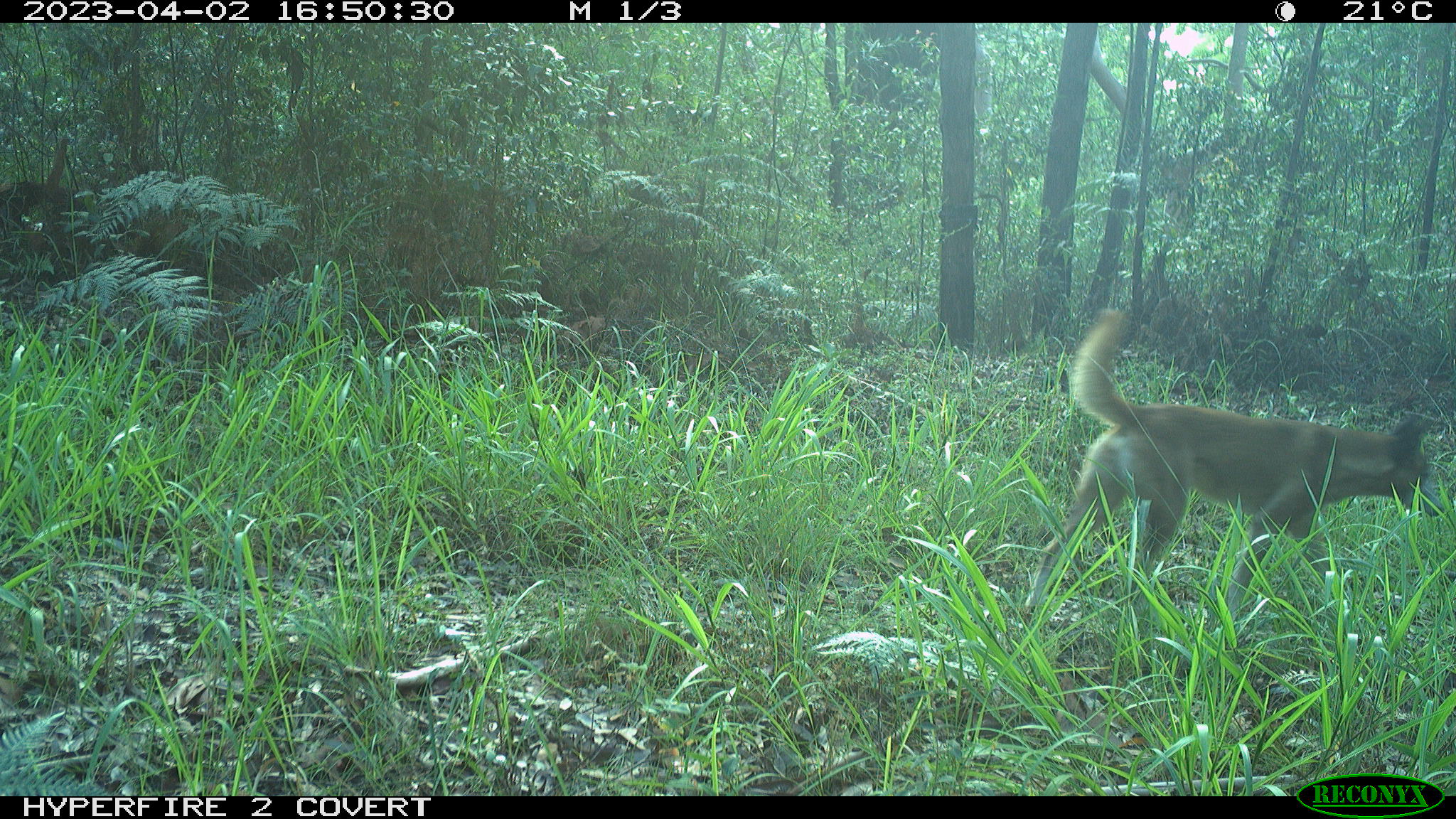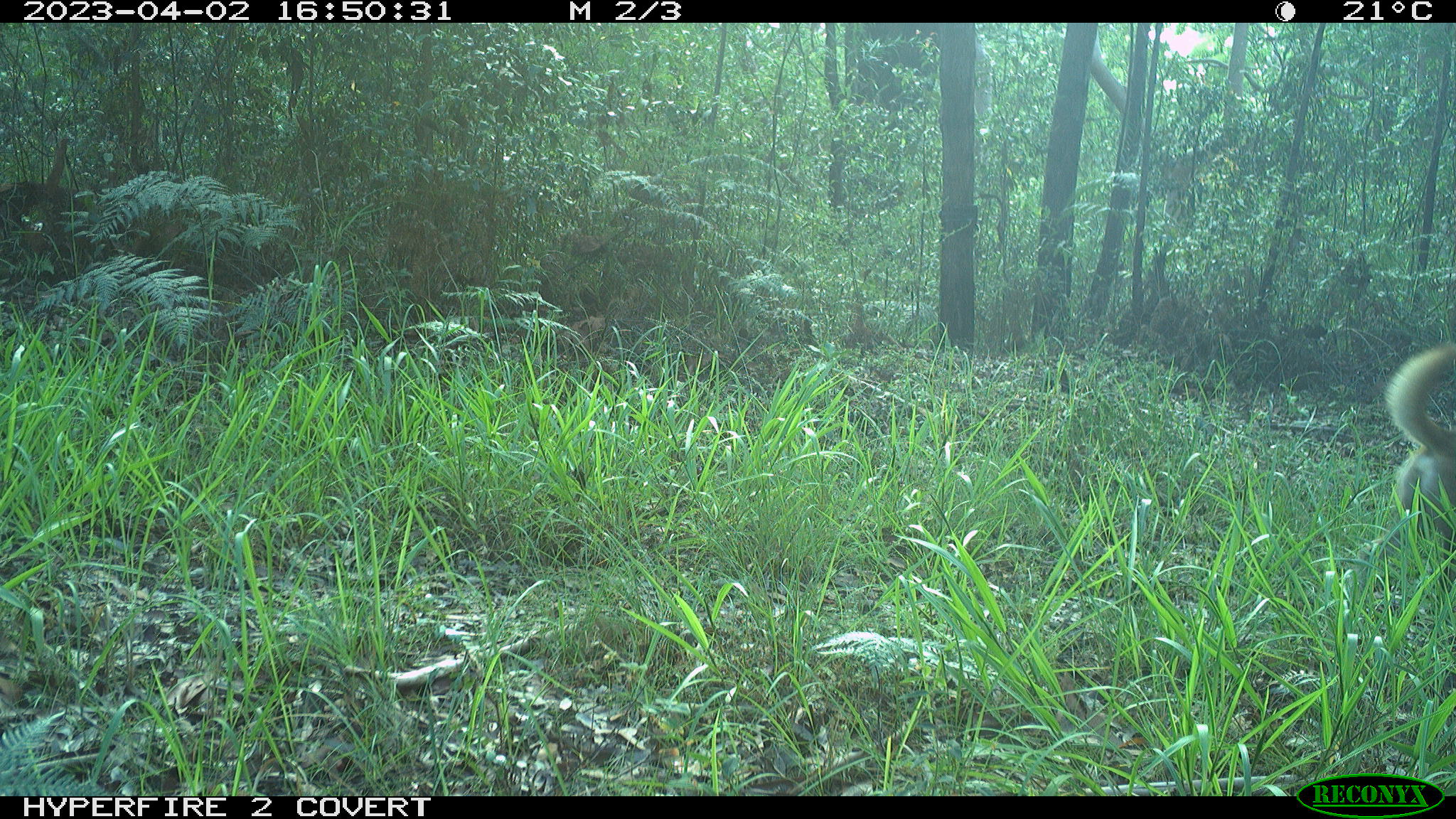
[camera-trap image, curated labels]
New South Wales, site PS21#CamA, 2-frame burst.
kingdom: Animalia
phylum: Chordata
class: Mammalia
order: Carnivora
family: Canidae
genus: Canis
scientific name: Canis familiaris dingo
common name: dingo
Dingo (Canis familiaris dingo).